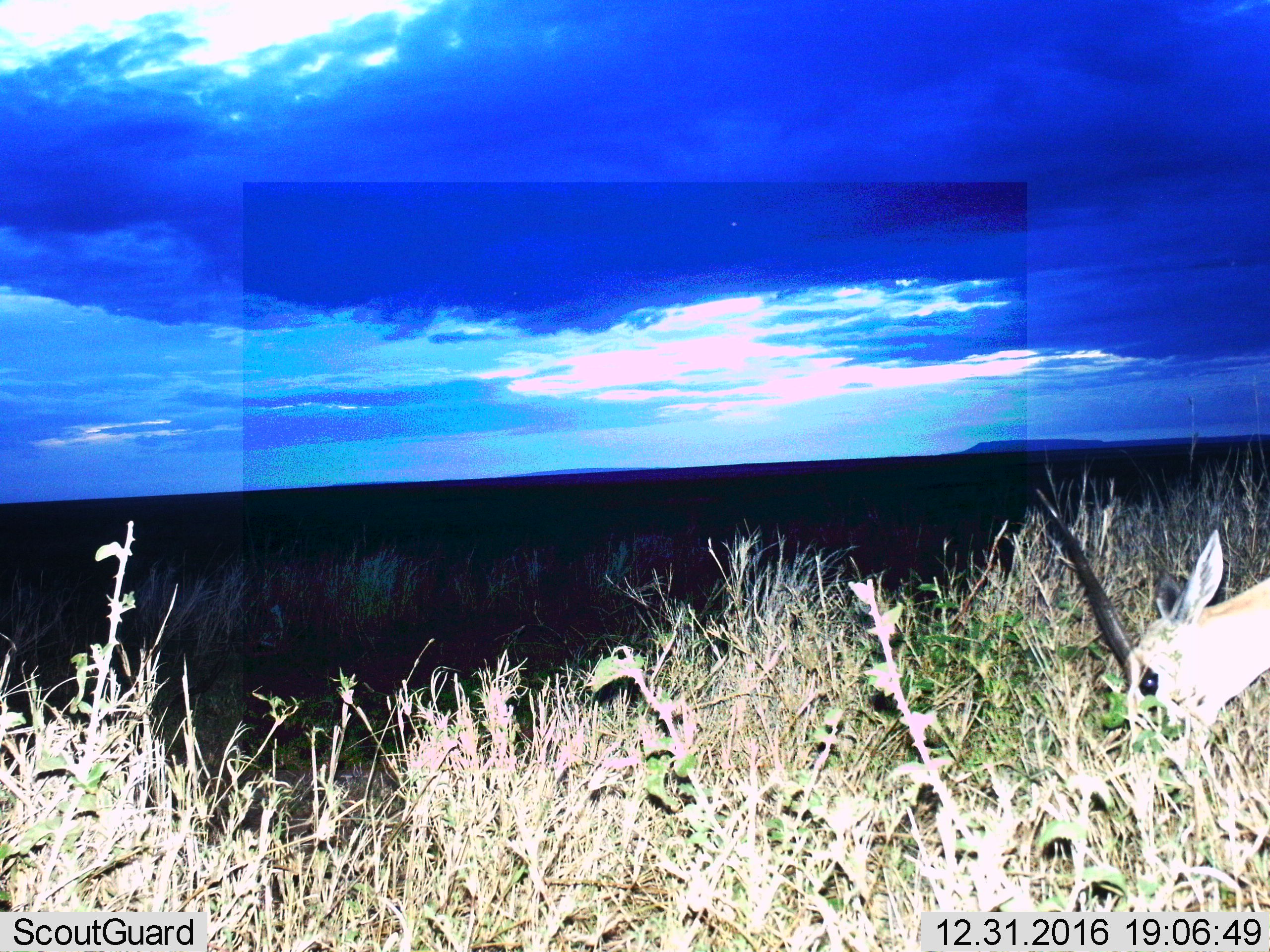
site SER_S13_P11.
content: unidentified animal